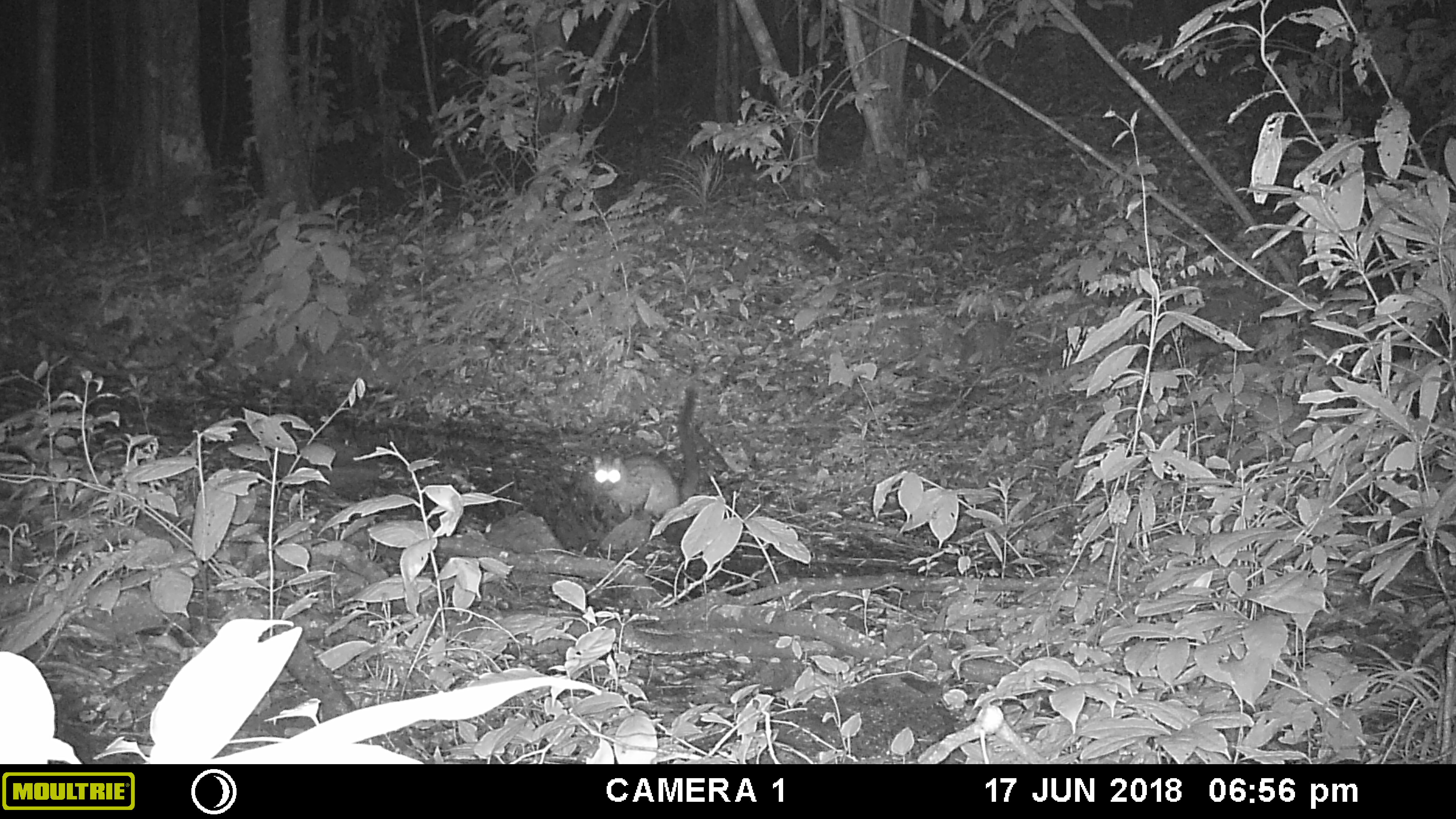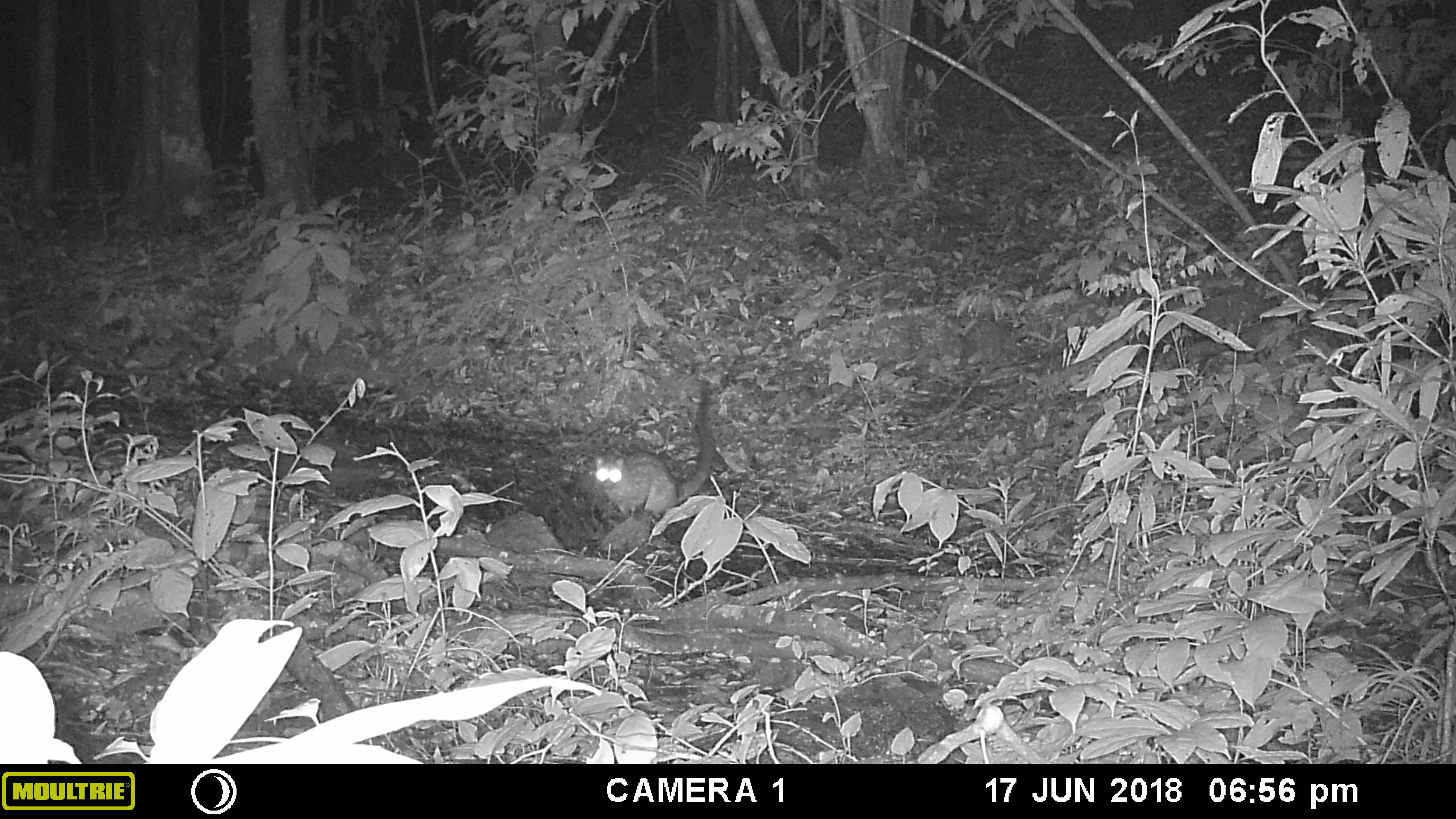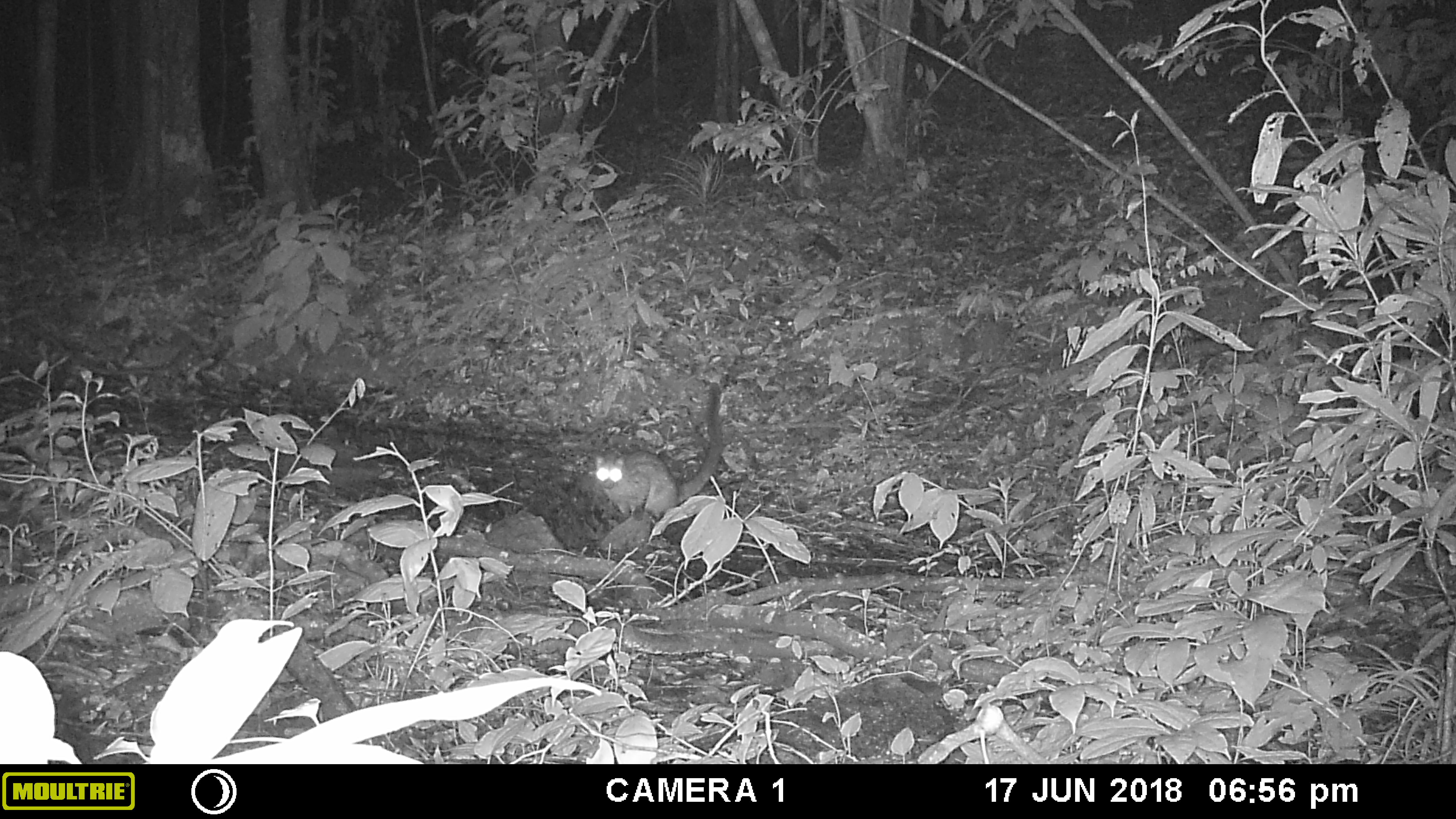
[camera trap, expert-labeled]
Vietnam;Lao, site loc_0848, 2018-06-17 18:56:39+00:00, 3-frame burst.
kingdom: Animalia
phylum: Chordata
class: Mammalia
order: Carnivora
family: Viverridae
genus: Paradoxurus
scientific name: Paradoxurus hermaphroditus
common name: common palm civet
Common palm civet (Paradoxurus hermaphroditus). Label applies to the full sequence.